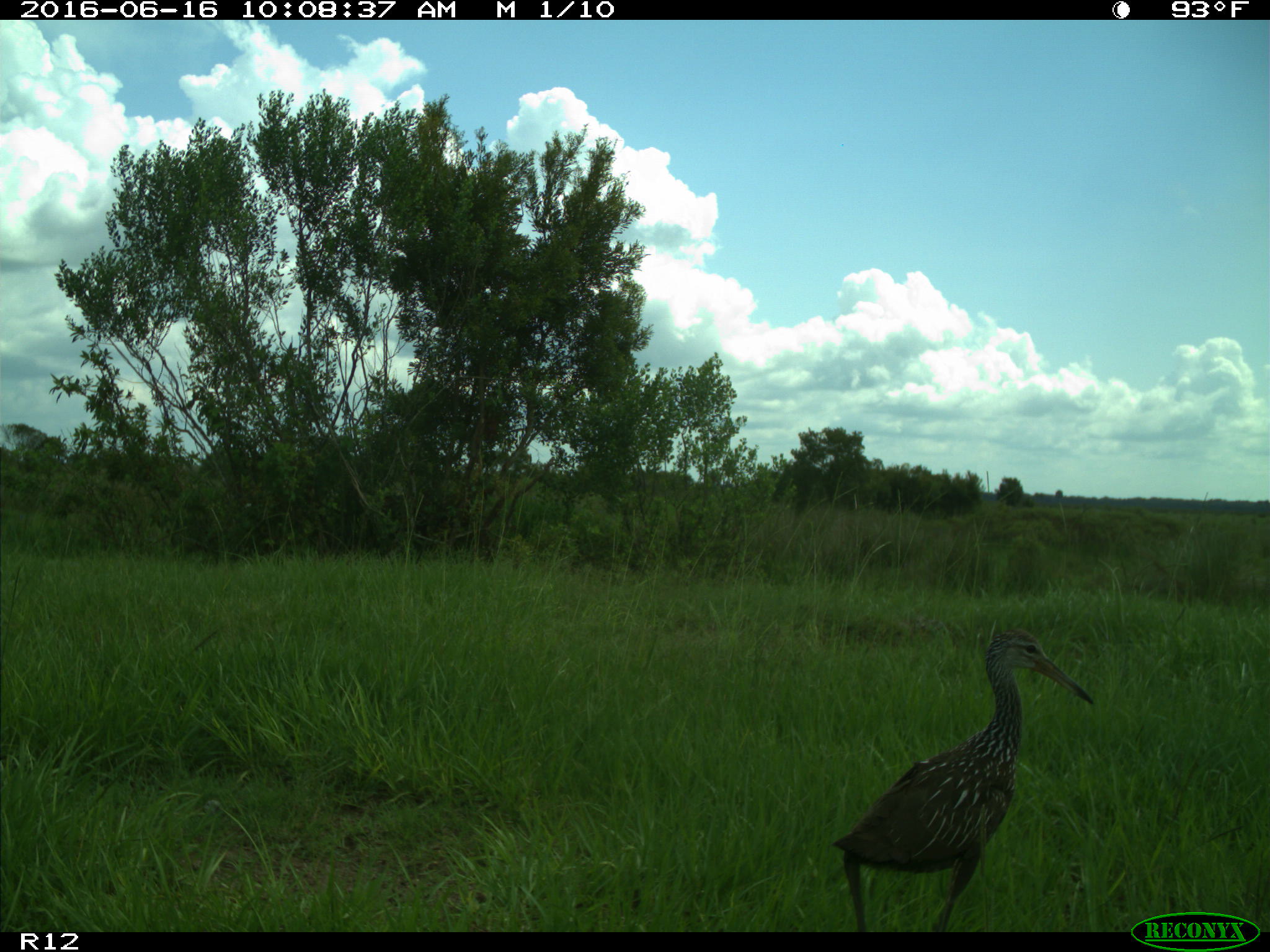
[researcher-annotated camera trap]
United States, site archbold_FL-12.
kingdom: Animalia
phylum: Chordata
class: Aves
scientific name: Aves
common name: birds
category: unidentified bird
Unidentified bird (birds) (Aves).